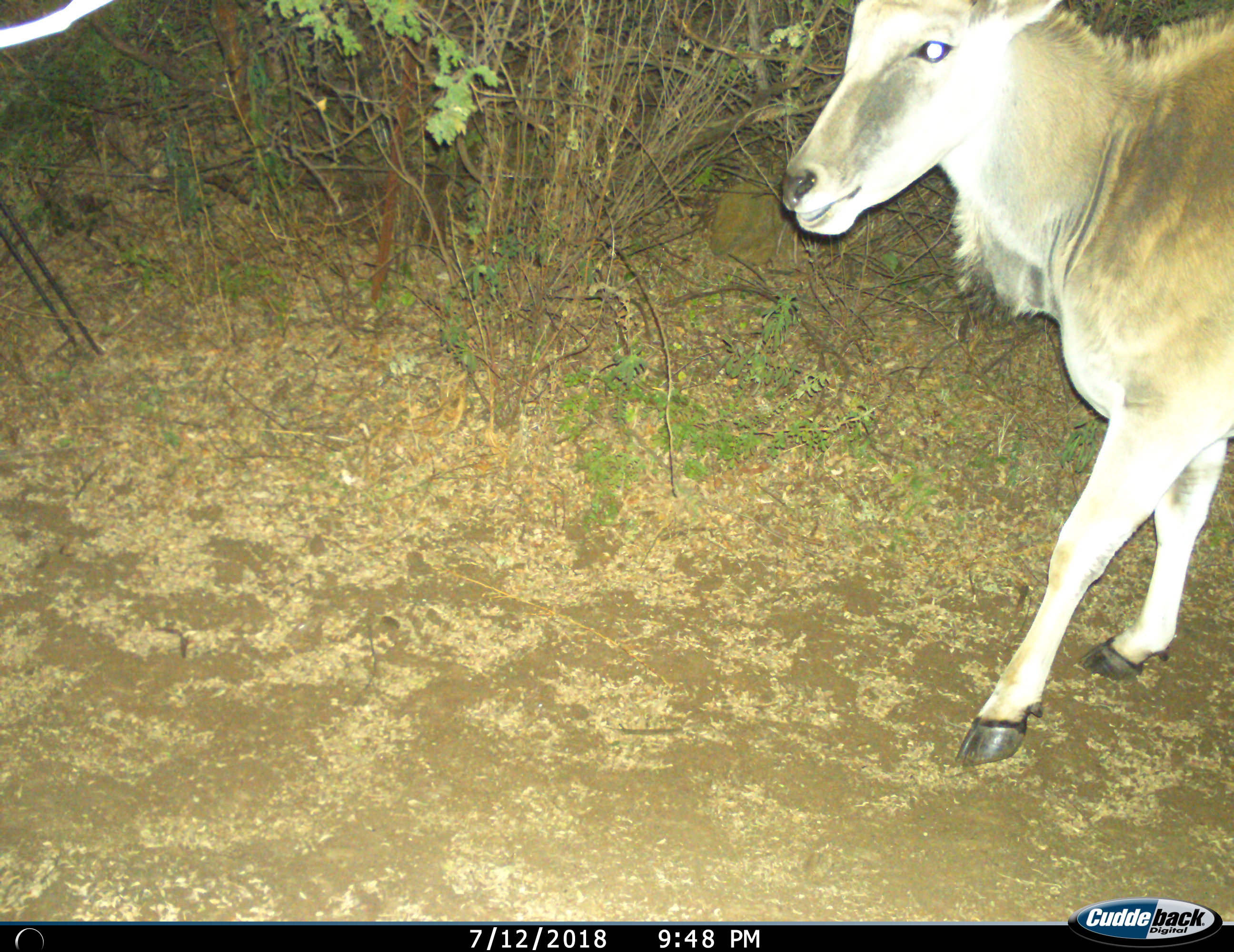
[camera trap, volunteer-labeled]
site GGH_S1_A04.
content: unidentified animal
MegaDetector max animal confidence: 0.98